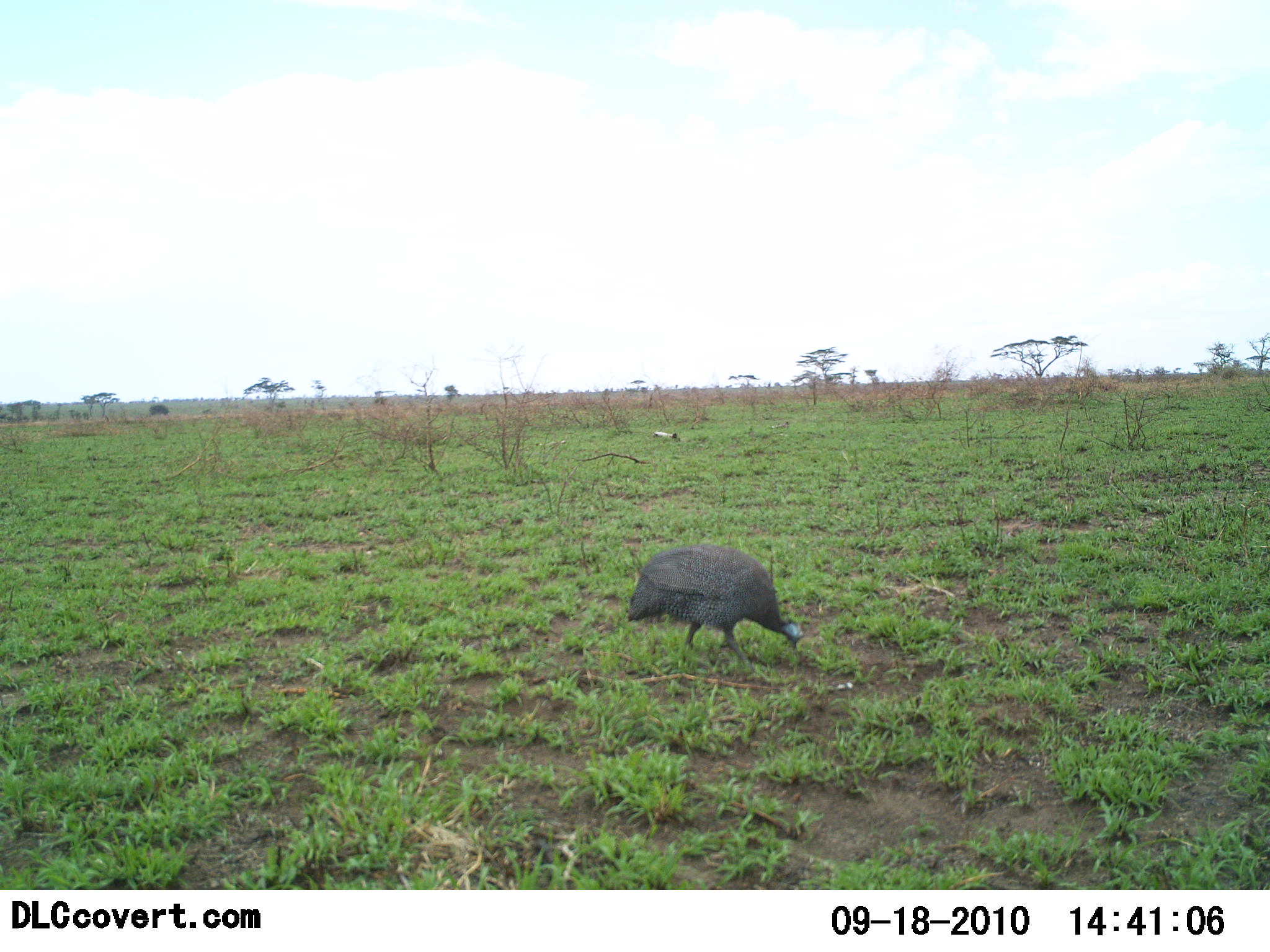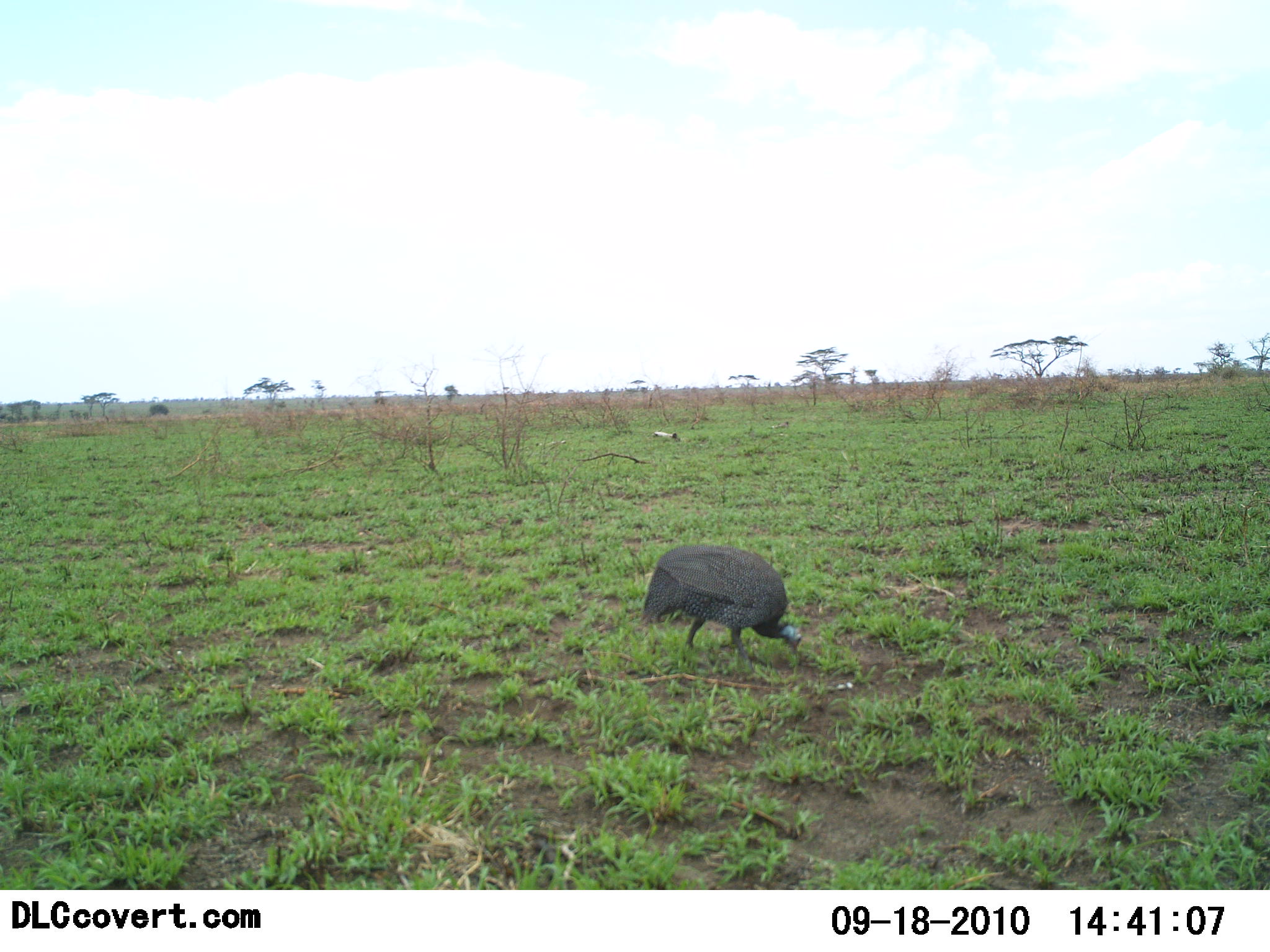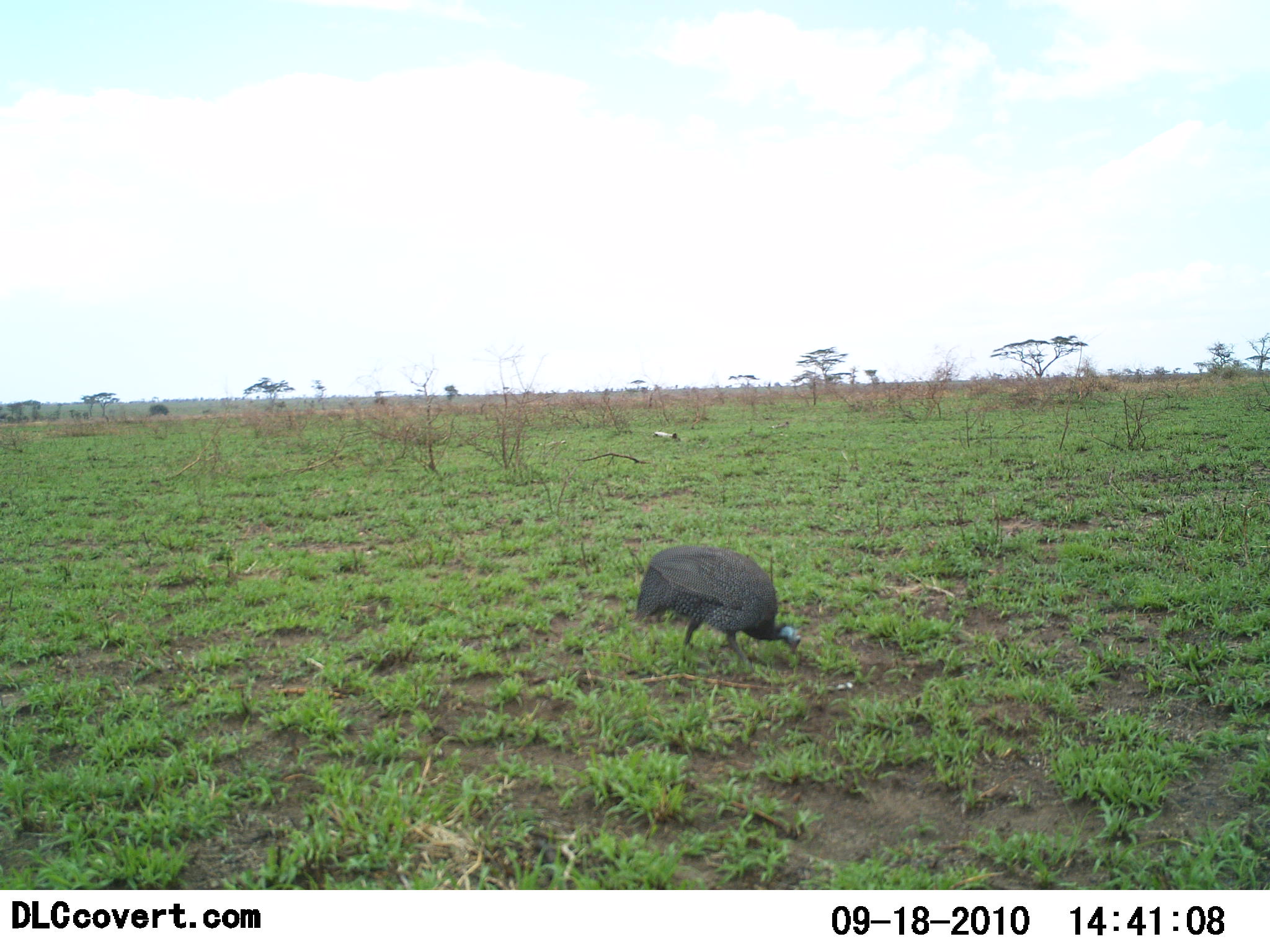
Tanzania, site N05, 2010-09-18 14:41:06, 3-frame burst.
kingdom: Animalia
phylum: Chordata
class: Aves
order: Galliformes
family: Numididae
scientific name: Numididae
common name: guinea fowl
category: guineafowl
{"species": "guineafowl (guinea fowl) (Numididae)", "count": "1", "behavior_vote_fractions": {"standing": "15%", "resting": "0%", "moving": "10%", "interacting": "0%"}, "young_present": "0%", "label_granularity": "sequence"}